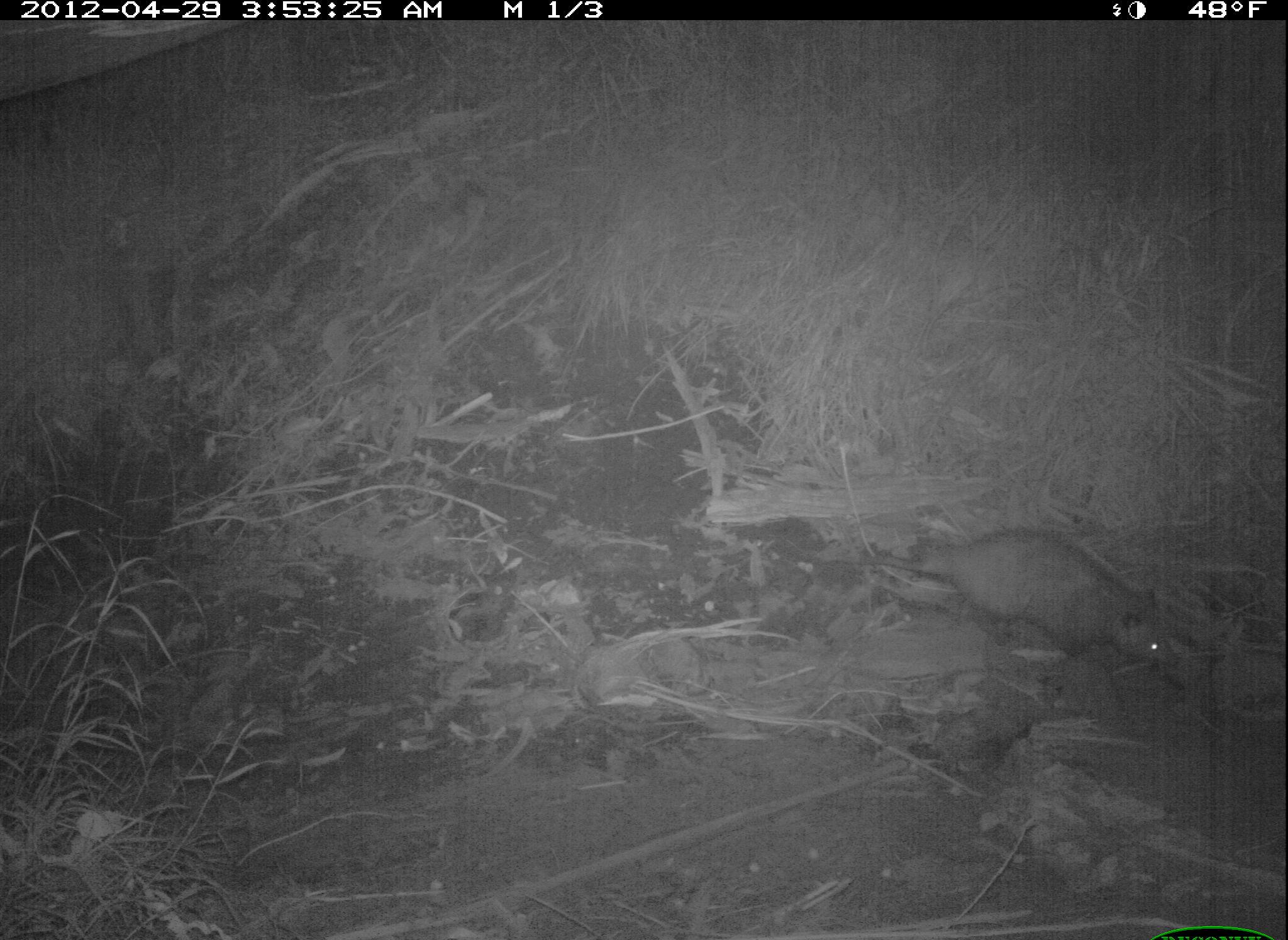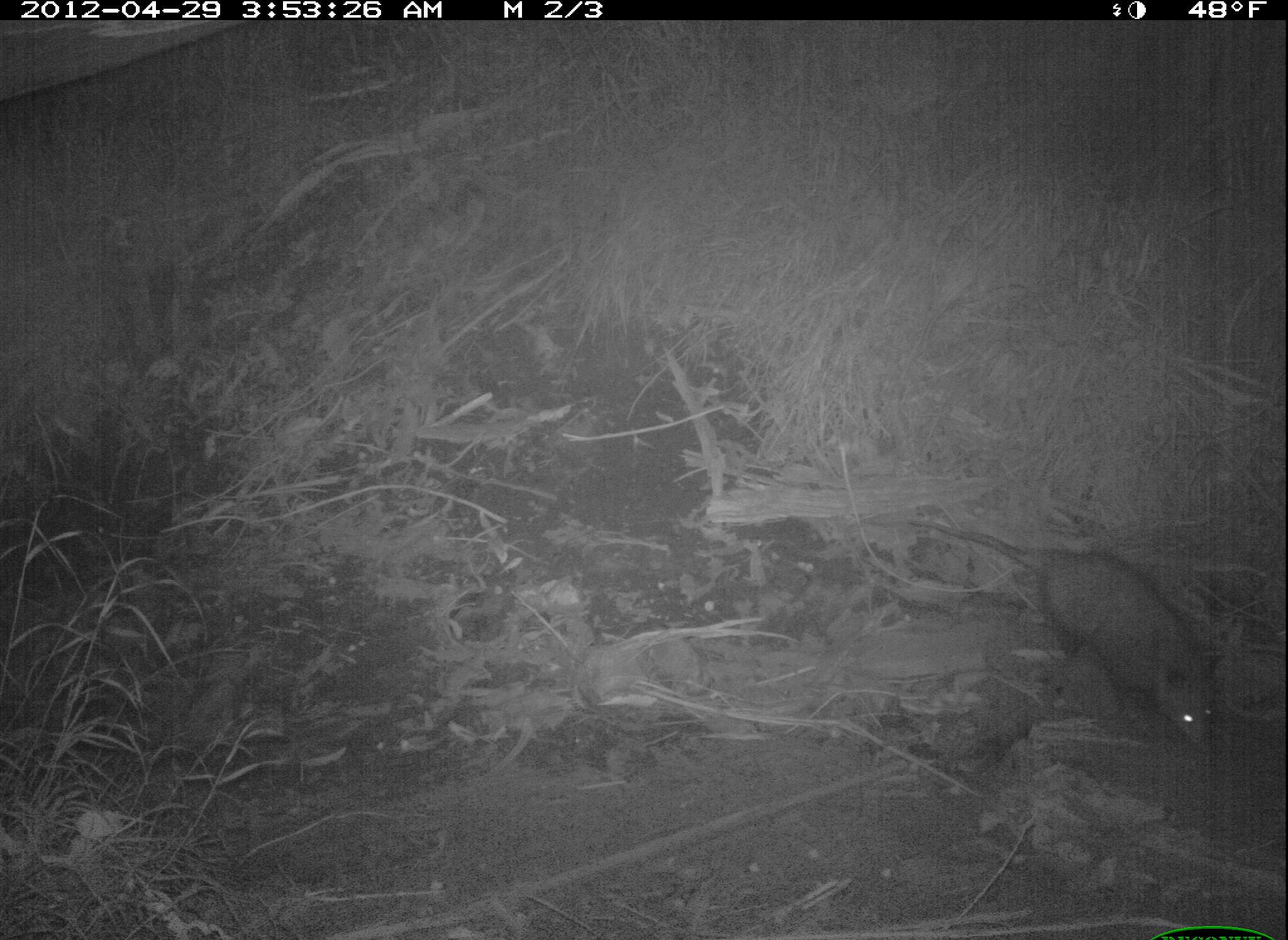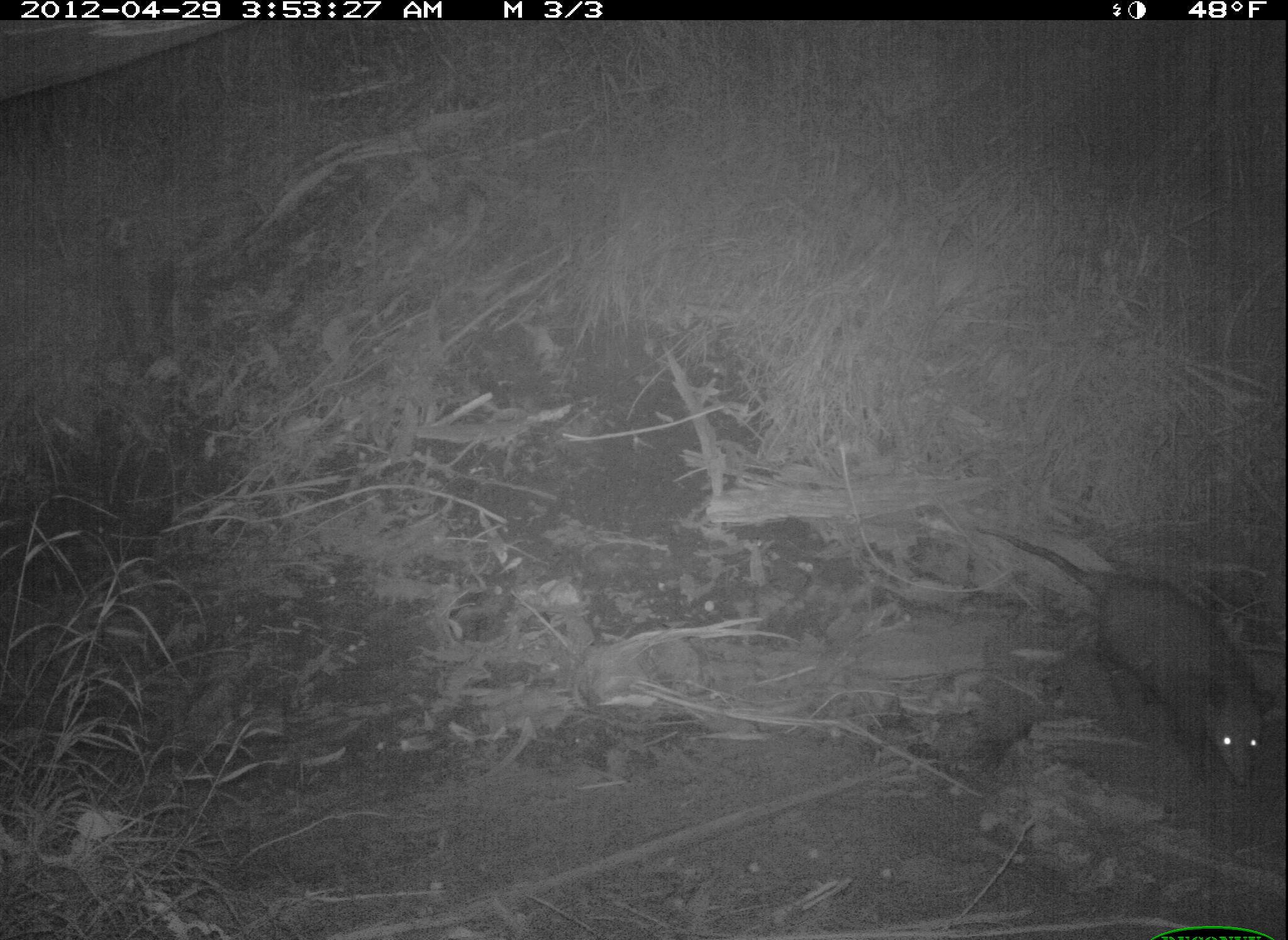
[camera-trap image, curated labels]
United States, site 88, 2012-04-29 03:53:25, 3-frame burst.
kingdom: Animalia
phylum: Chordata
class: Mammalia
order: Didelphimorphia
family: Didelphidae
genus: Didelphis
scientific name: Didelphis virginiana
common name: virginia opossum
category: opossum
Opossum (virginia opossum) (Didelphis virginiana).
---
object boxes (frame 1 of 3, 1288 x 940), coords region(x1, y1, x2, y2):
opossum: region(837, 504, 1175, 685)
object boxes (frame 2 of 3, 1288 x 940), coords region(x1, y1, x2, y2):
opossum: region(898, 507, 1224, 743)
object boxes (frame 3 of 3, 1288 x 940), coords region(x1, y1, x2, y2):
opossum: region(966, 501, 1267, 797)